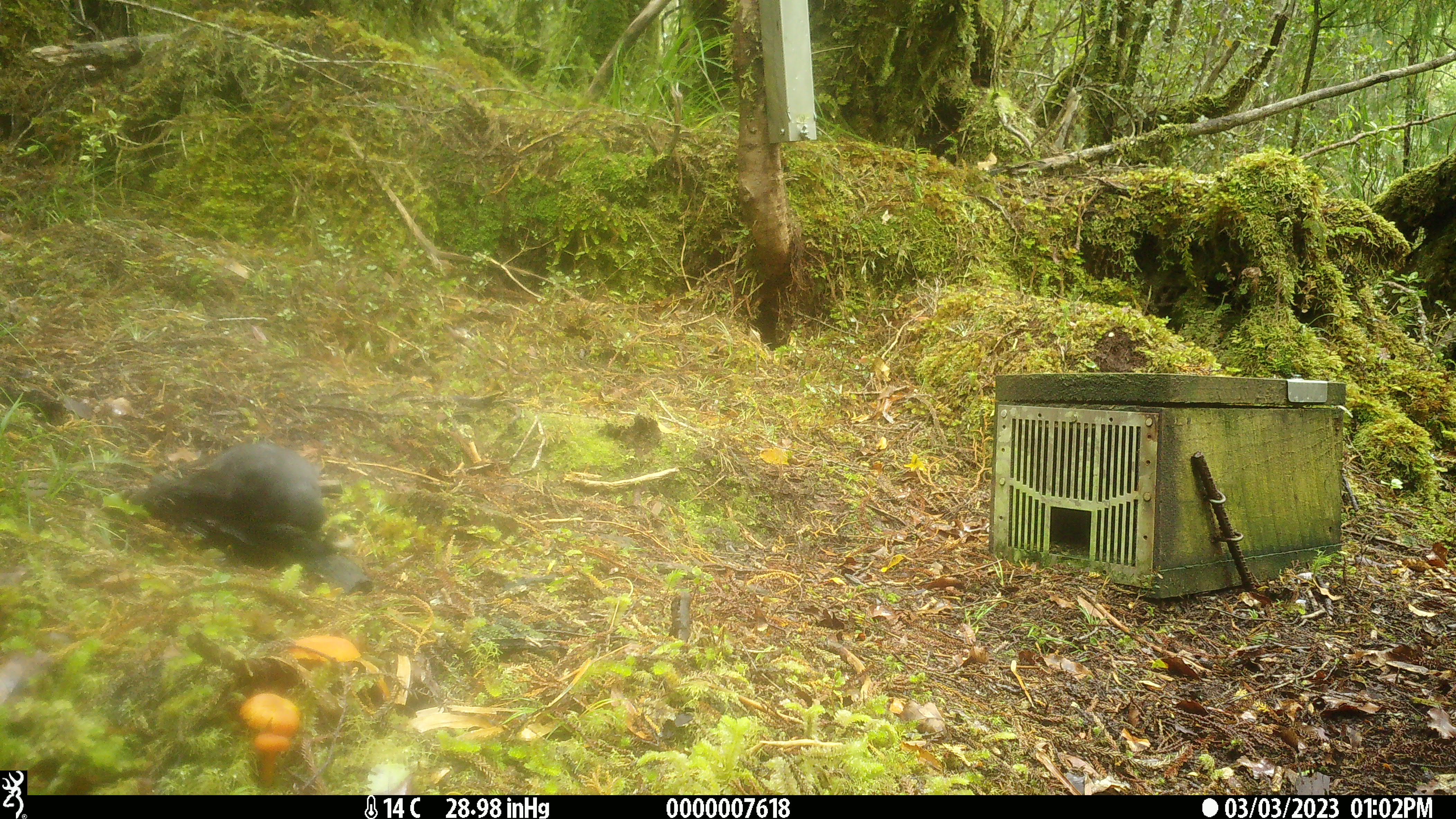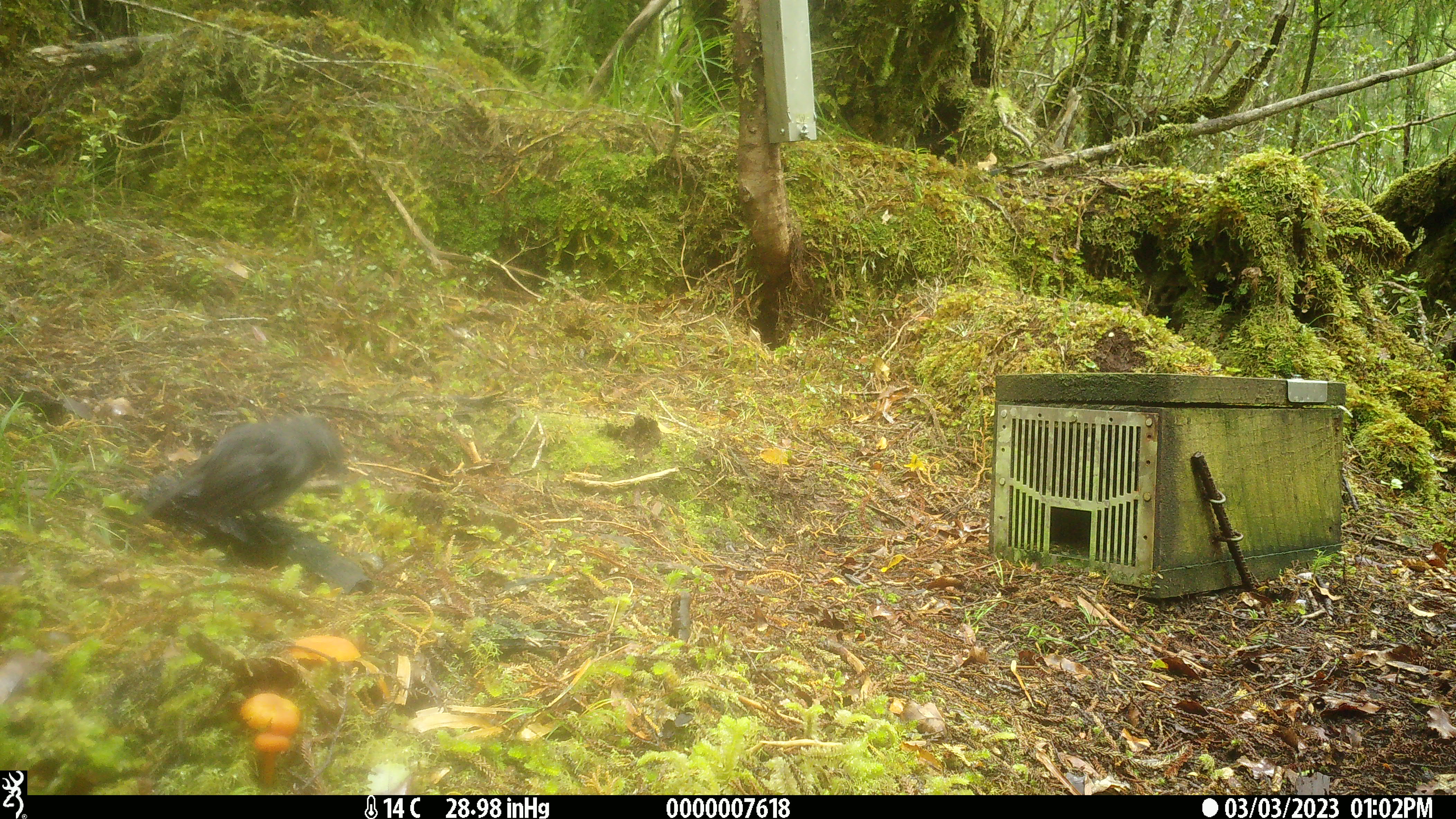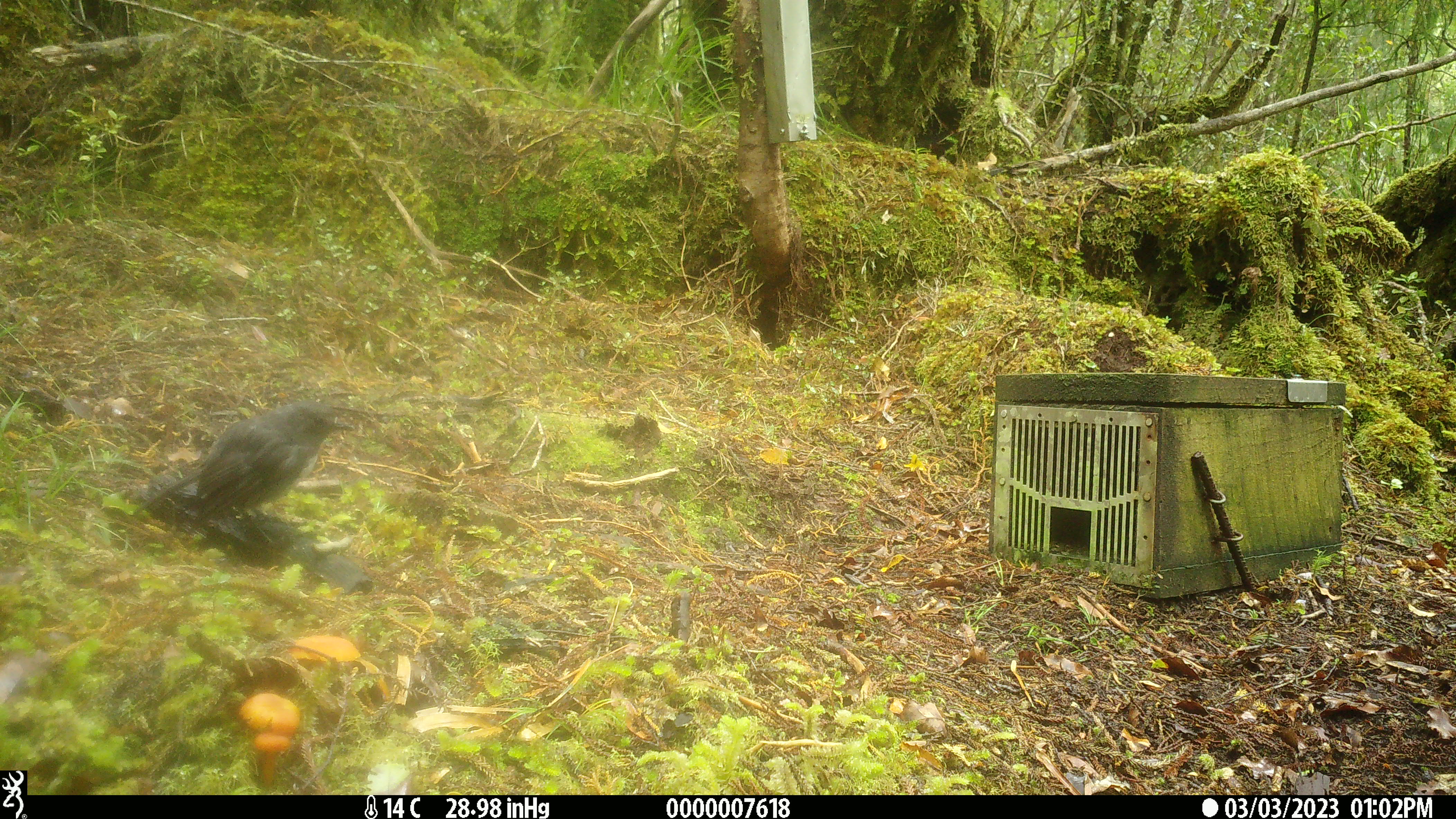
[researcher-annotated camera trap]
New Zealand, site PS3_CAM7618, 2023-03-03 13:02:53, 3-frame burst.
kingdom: Animalia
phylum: Chordata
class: Aves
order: Passeriformes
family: Petroicidae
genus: Petroica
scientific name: Petroica australis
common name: new zealand robin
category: robin